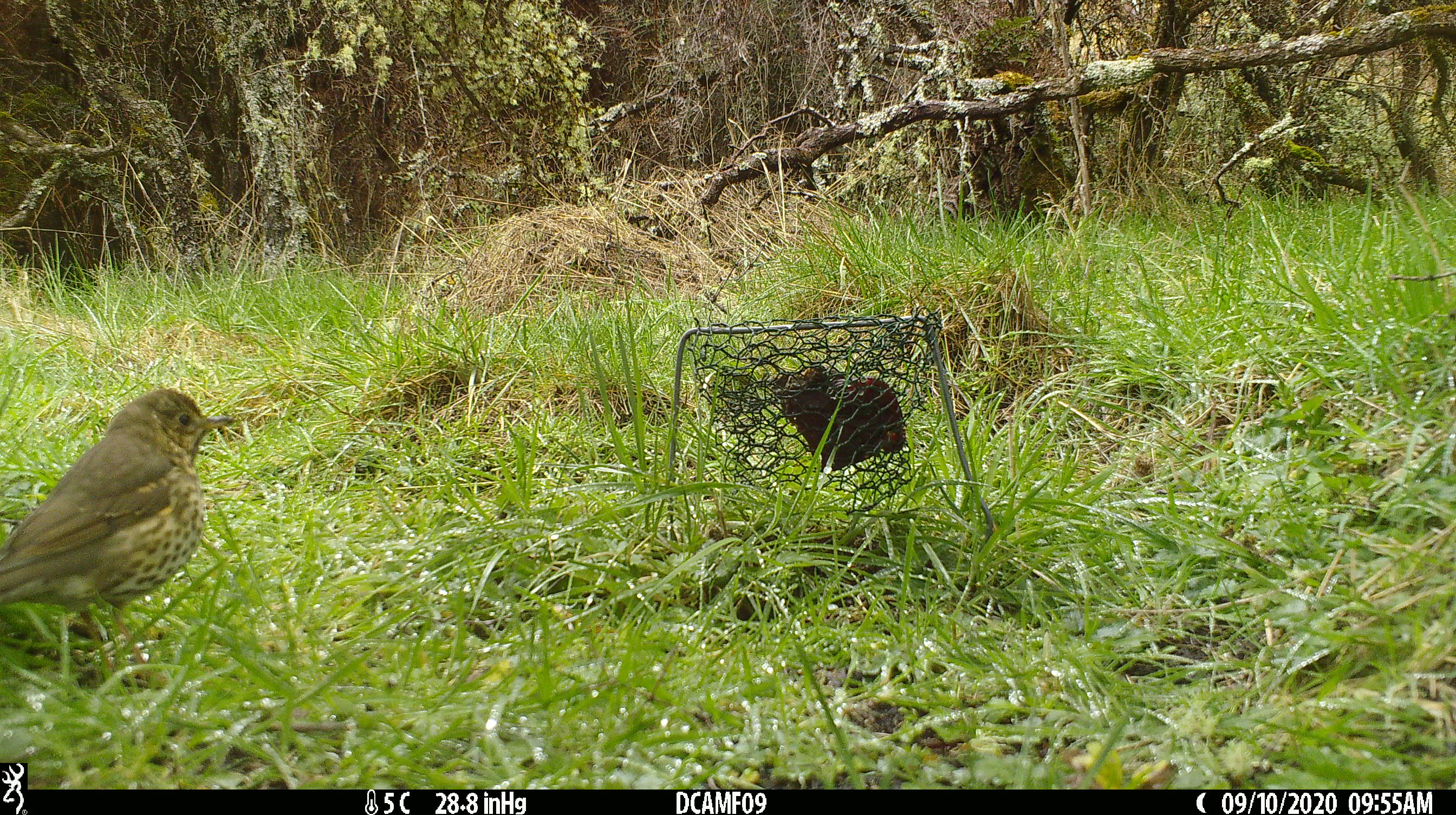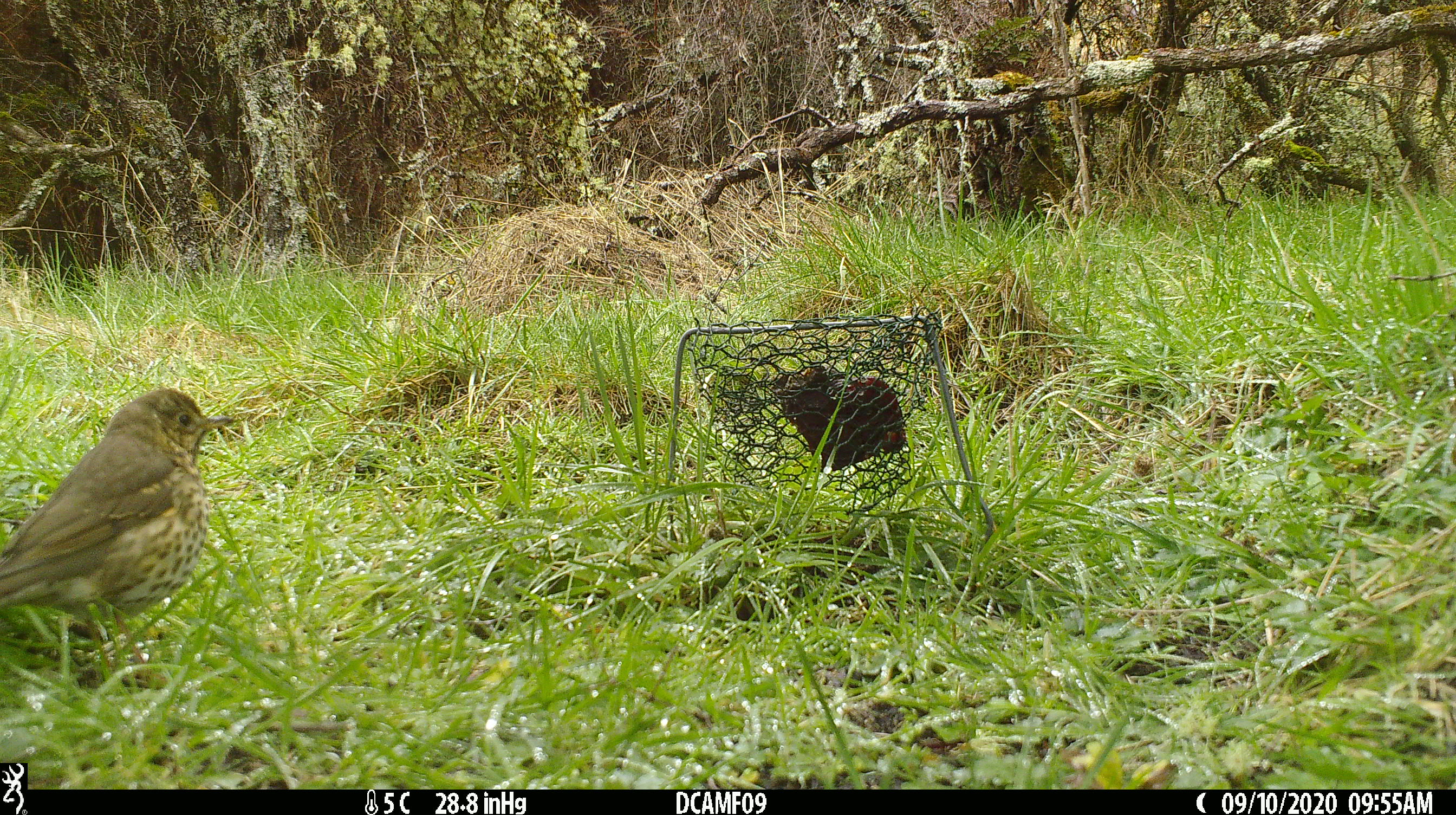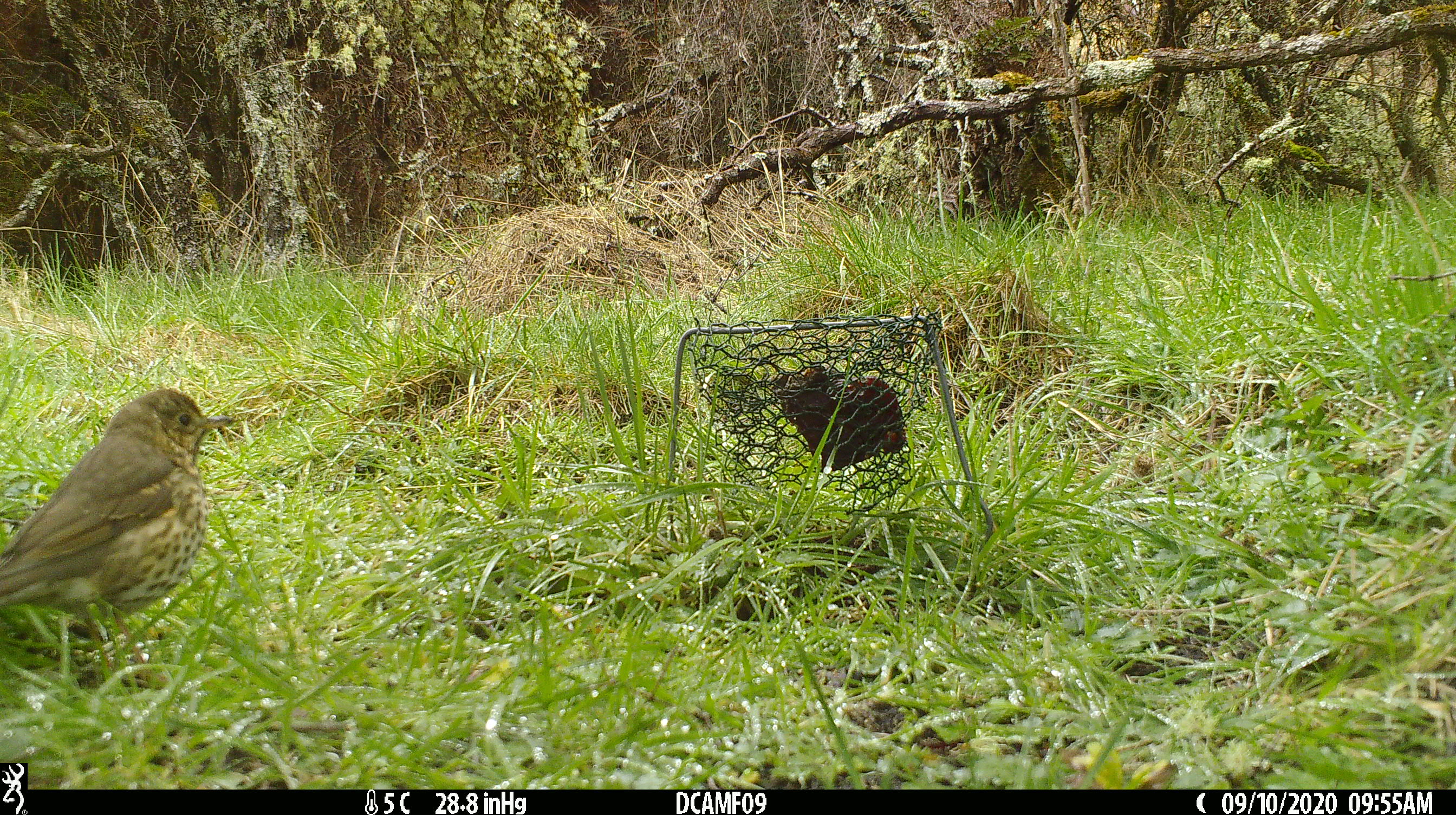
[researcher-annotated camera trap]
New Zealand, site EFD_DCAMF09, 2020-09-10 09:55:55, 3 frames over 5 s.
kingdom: Animalia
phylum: Chordata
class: Aves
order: Passeriformes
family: Turdidae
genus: Turdus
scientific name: Turdus philomelos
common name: song thrush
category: thrush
Thrush (song thrush) (Turdus philomelos).